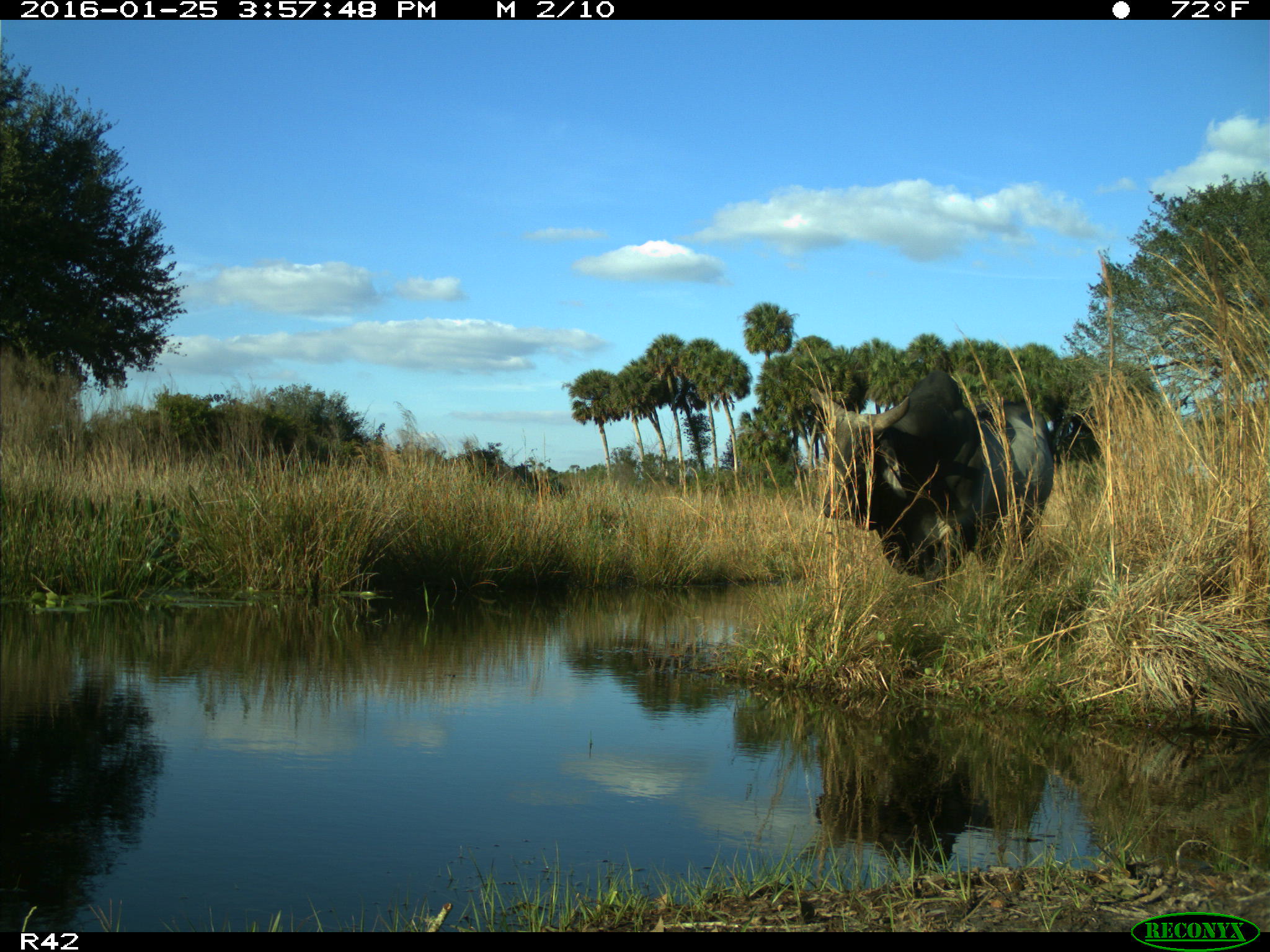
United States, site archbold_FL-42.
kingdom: Animalia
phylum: Chordata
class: Mammalia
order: Artiodactyla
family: Bovidae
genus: Bos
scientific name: Bos taurus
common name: domestic cow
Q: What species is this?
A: Bos taurus (domestic cow).